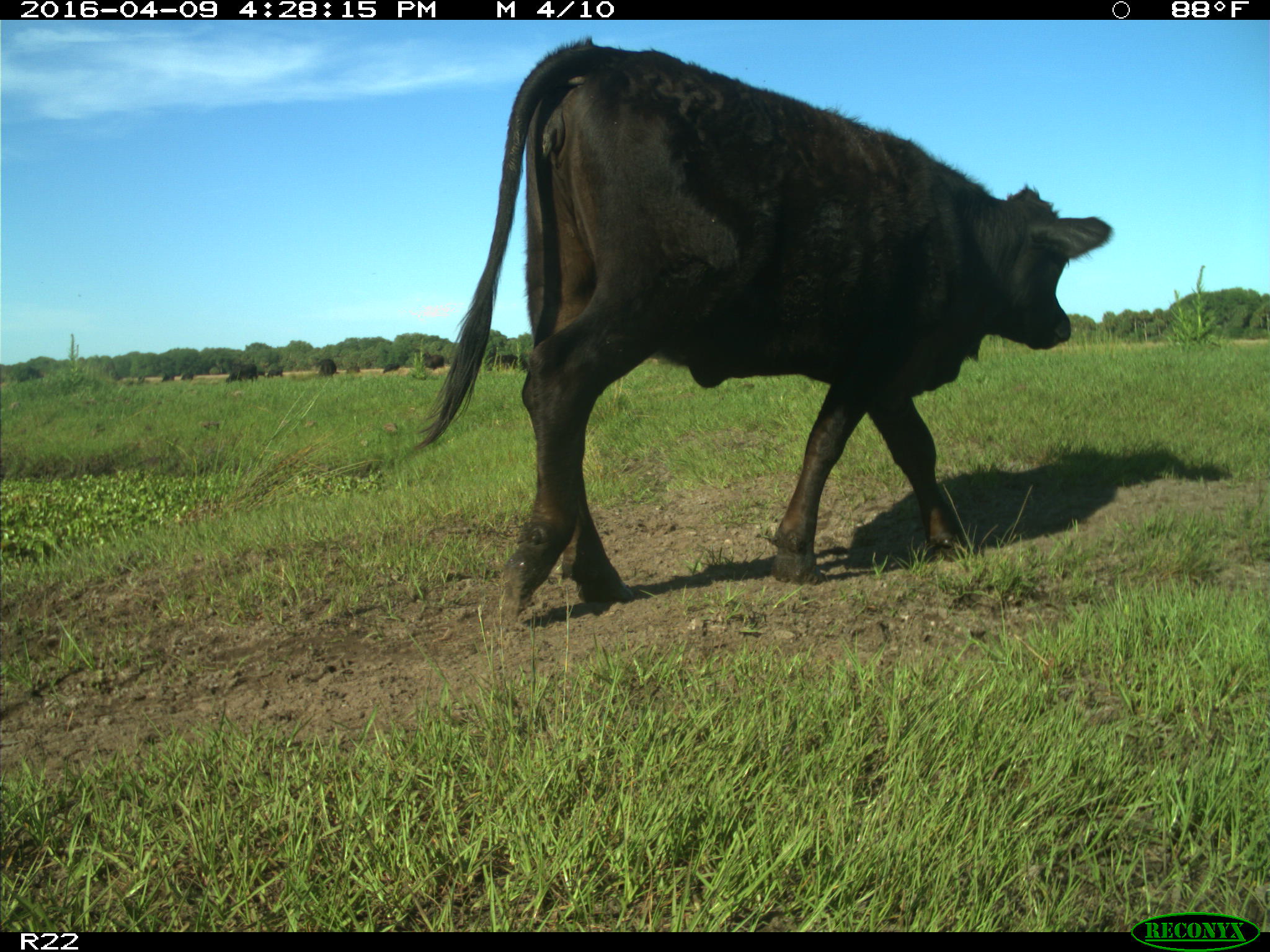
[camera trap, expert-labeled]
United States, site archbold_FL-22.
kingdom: Animalia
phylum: Chordata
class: Mammalia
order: Artiodactyla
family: Bovidae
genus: Bos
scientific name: Bos taurus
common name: domestic cow